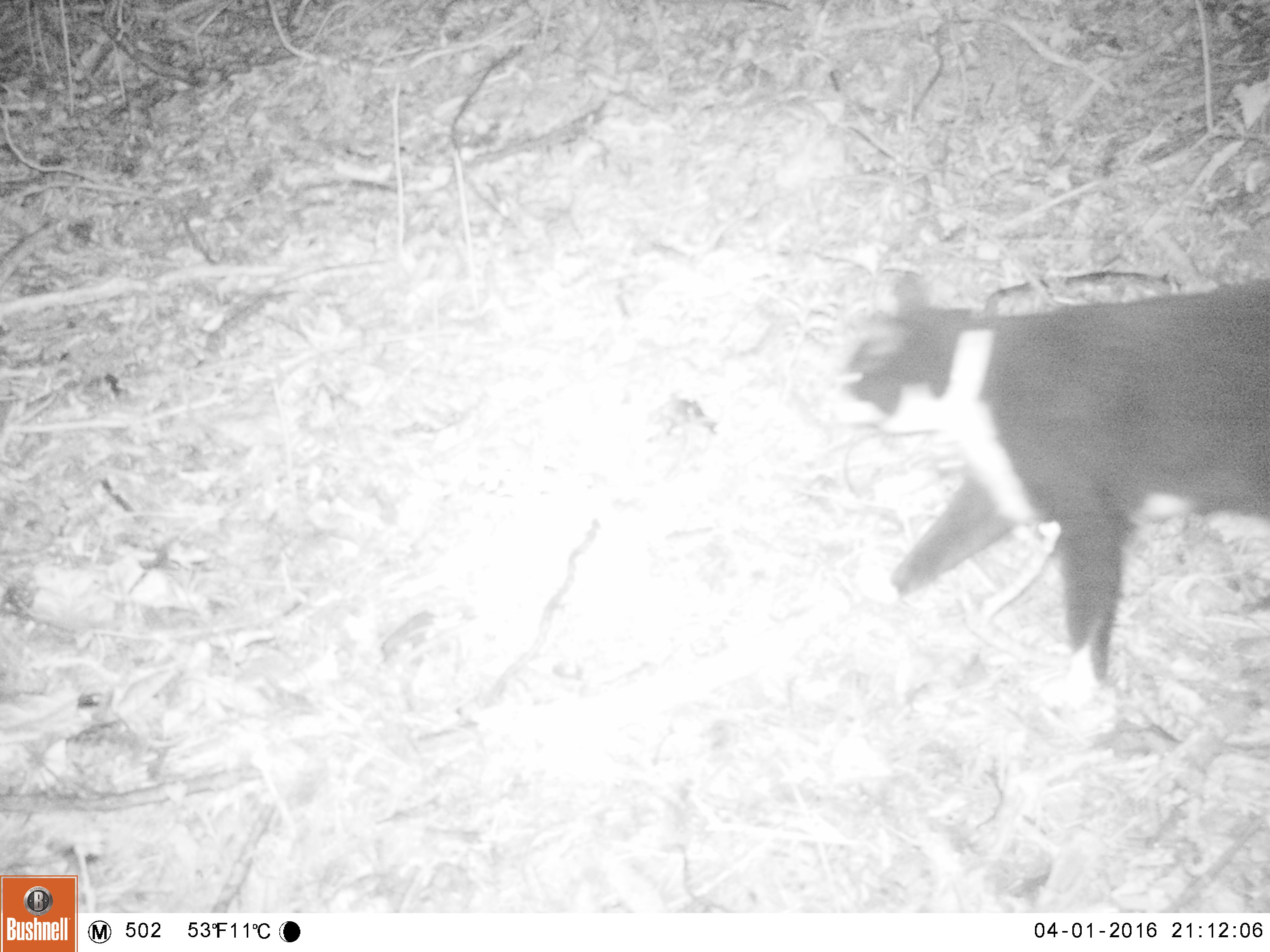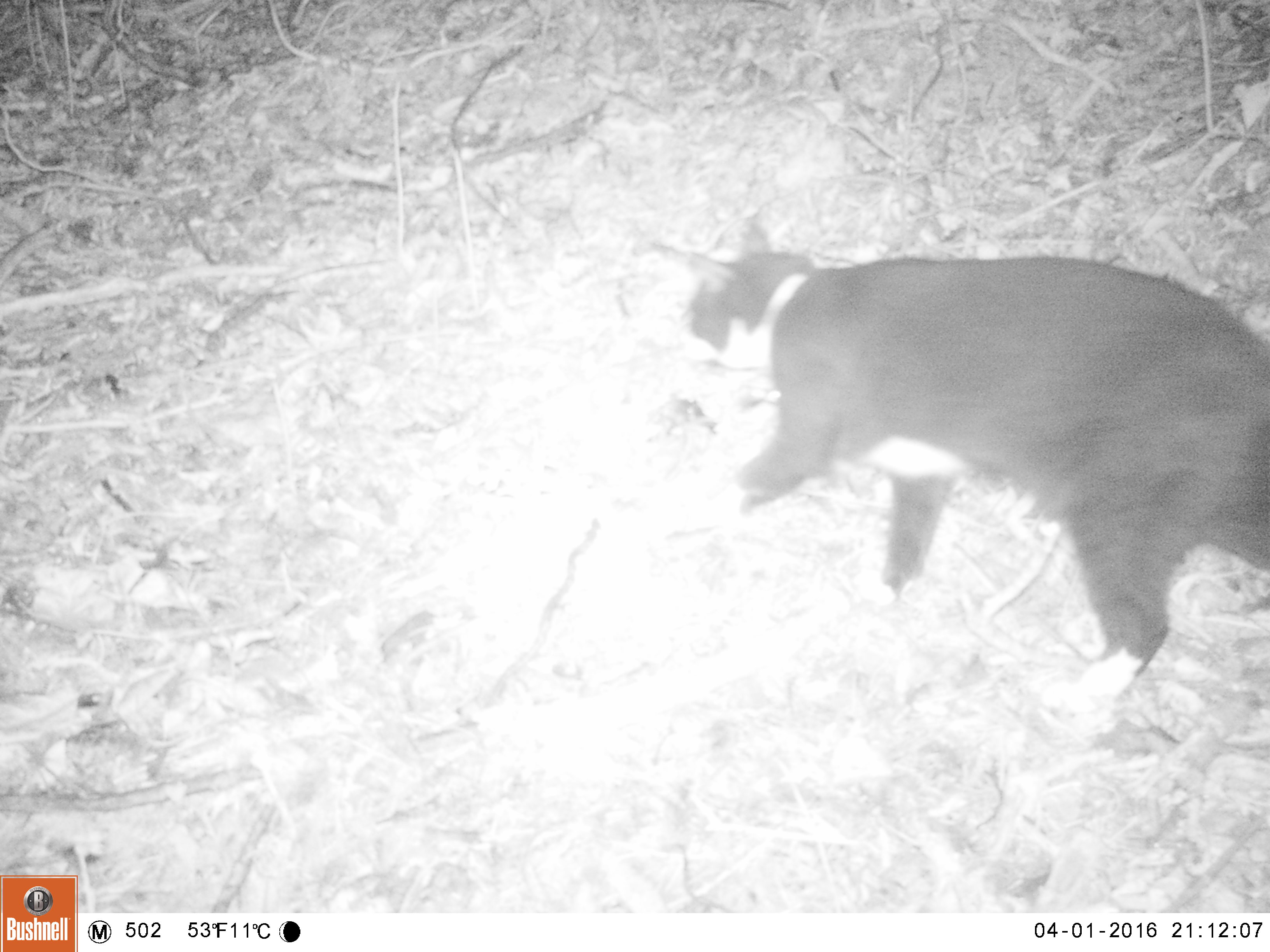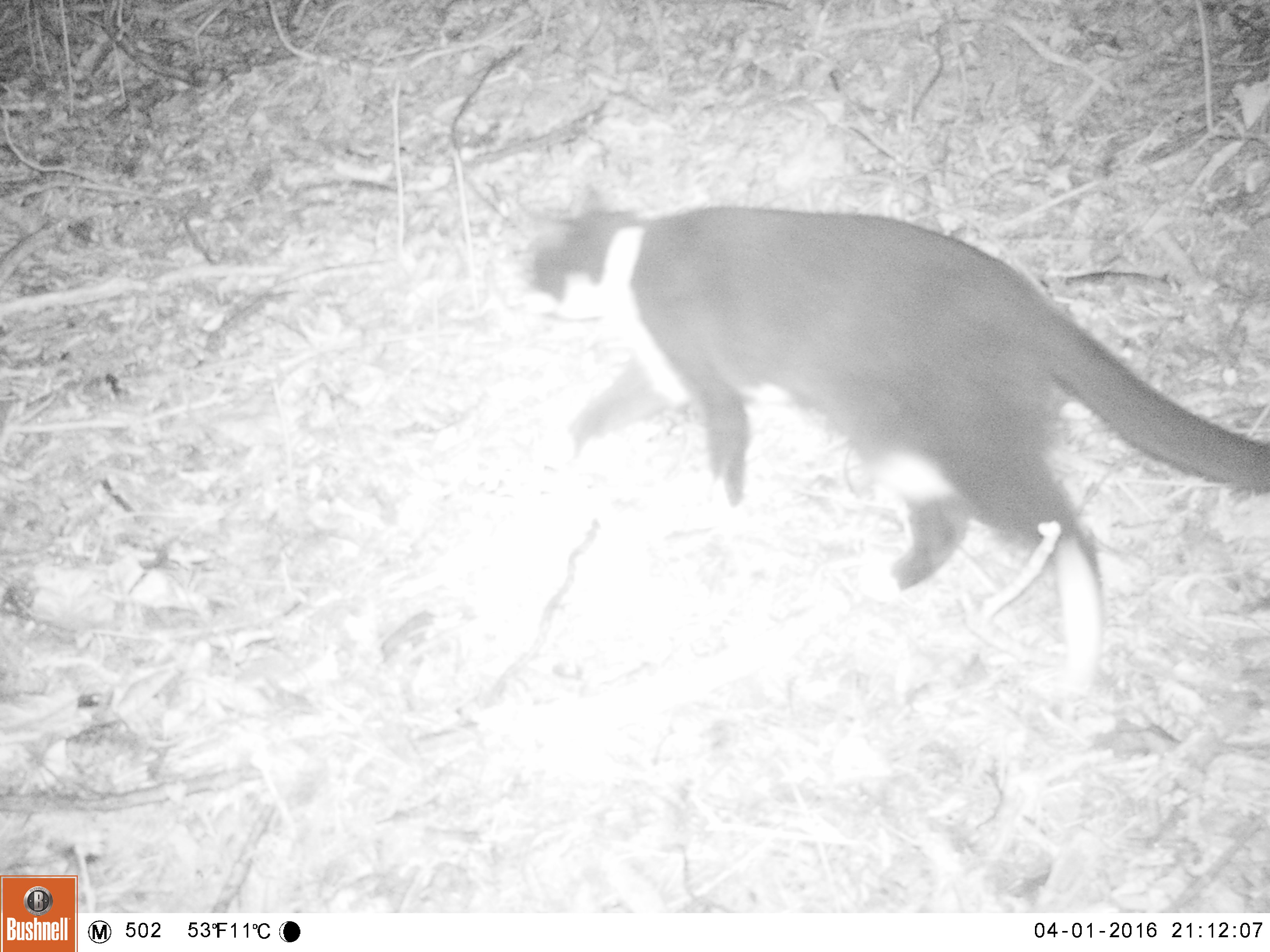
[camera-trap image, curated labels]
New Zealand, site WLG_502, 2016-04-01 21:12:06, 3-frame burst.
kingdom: Animalia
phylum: Chordata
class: Mammalia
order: Carnivora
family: Felidae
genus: Felis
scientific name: Felis catus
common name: domestic cat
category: cat